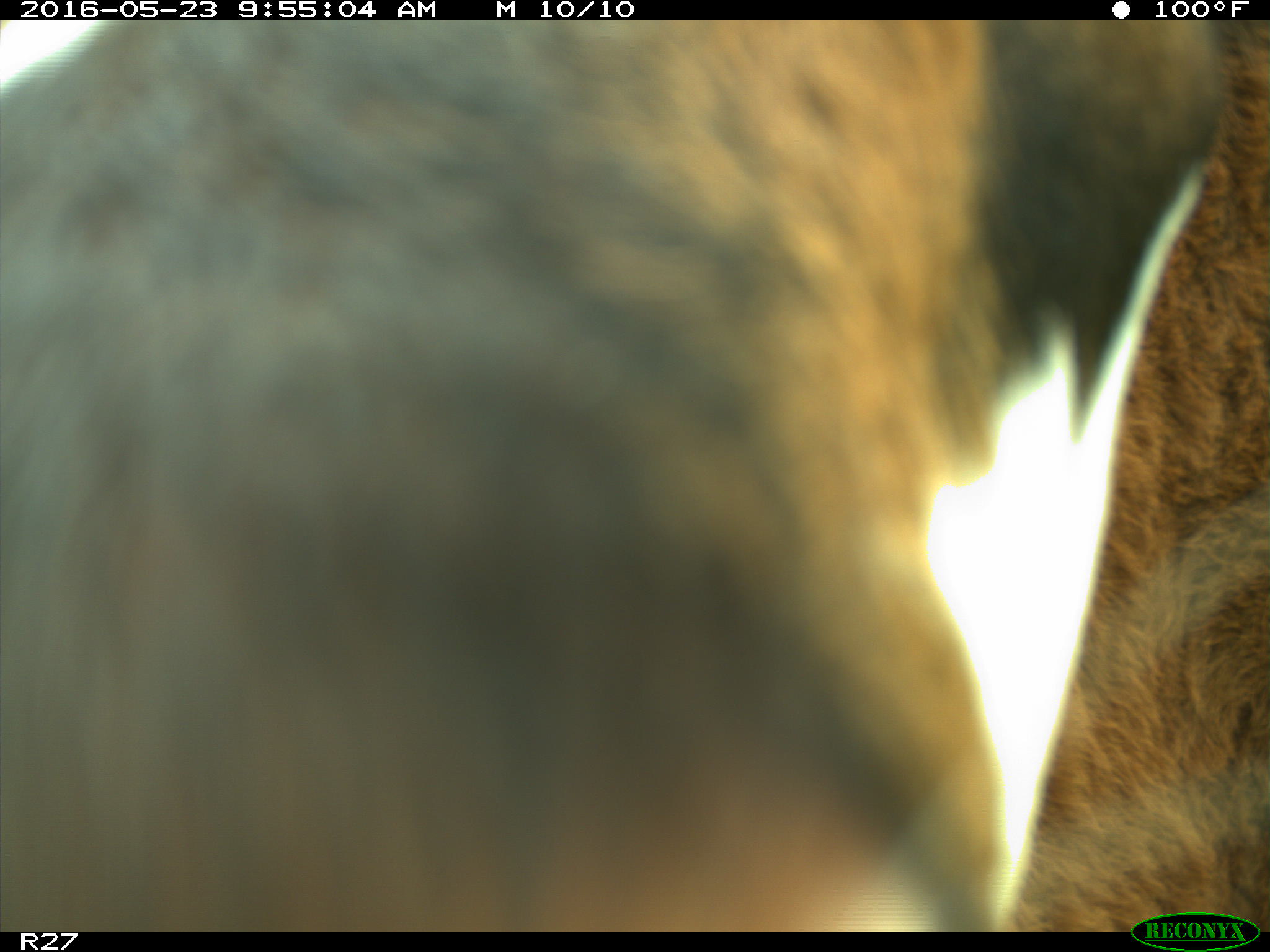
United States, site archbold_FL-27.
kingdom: Animalia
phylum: Chordata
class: Mammalia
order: Artiodactyla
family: Bovidae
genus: Bos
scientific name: Bos taurus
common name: domestic cow